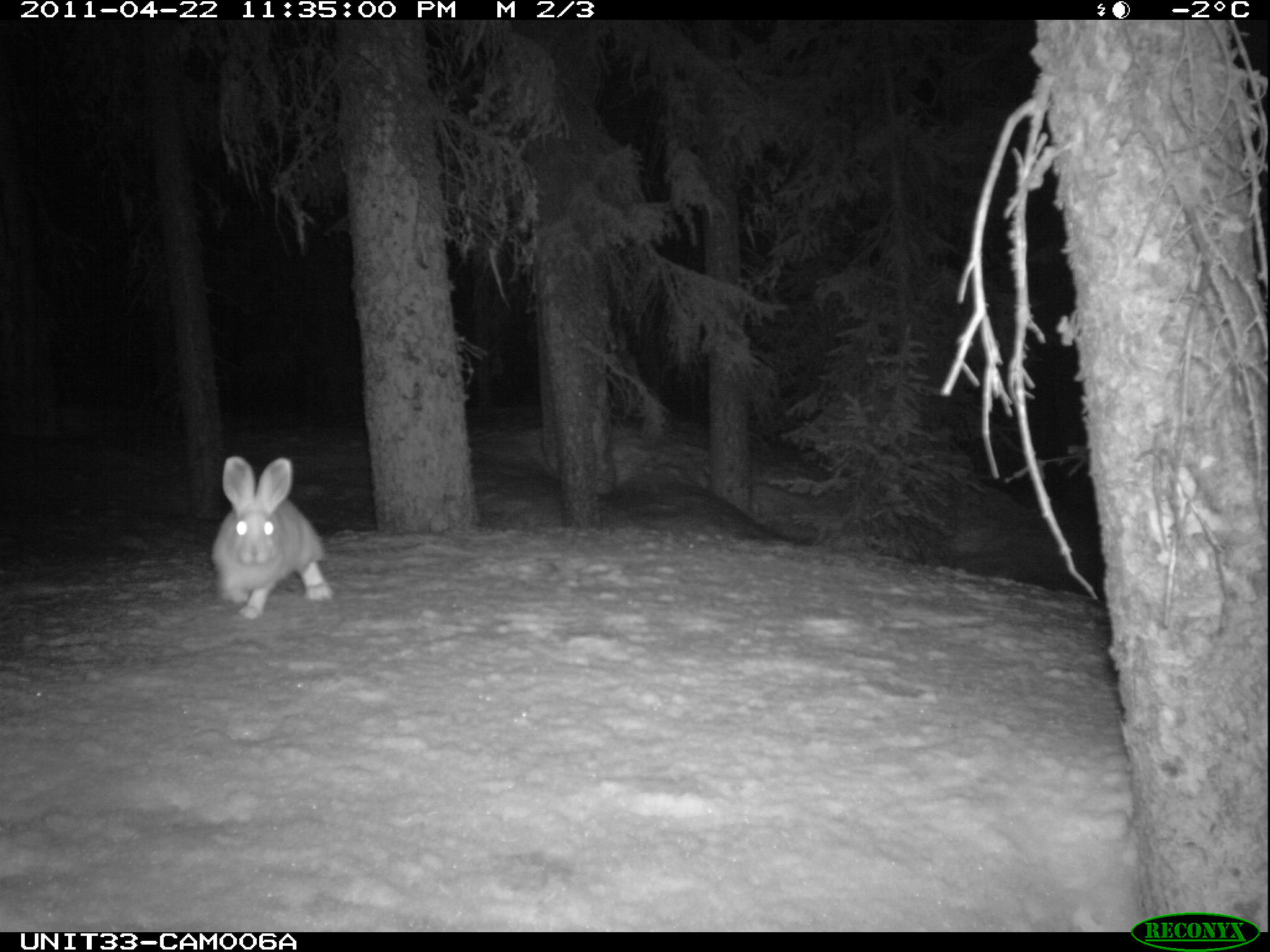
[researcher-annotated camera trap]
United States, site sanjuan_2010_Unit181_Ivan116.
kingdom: Animalia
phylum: Chordata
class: Mammalia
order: Lagomorpha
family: Leporidae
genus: Lepus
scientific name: Lepus americanus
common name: snowshoe hare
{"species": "Lepus americanus (snowshoe hare)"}